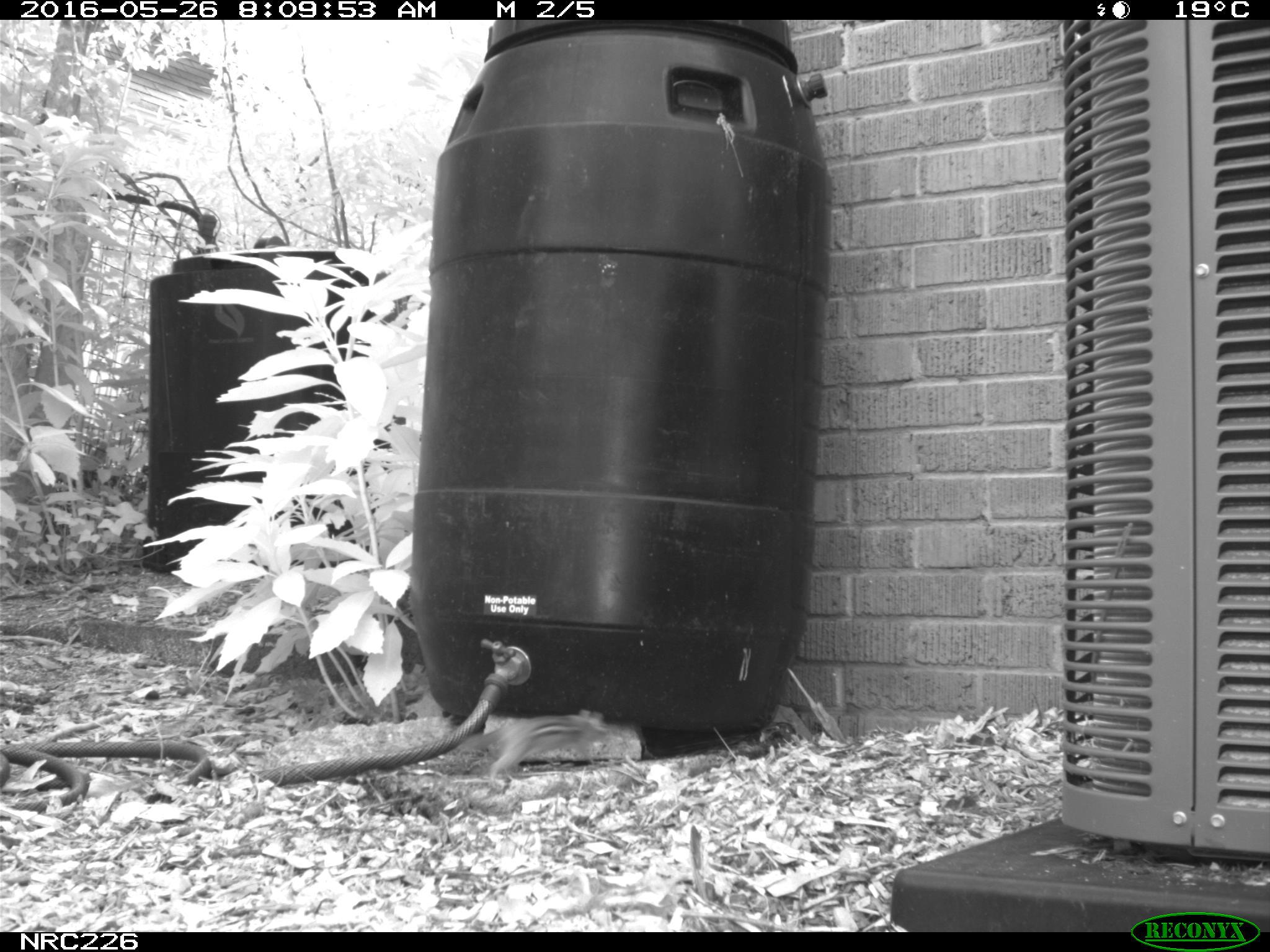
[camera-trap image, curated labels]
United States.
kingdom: Animalia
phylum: Chordata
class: Mammalia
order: Rodentia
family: Sciuridae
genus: Tamias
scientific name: Tamias striatus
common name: eastern chipmunk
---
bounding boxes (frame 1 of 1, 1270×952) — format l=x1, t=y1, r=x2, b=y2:
Eastern Chipmunk: l=483, t=704, r=613, b=784